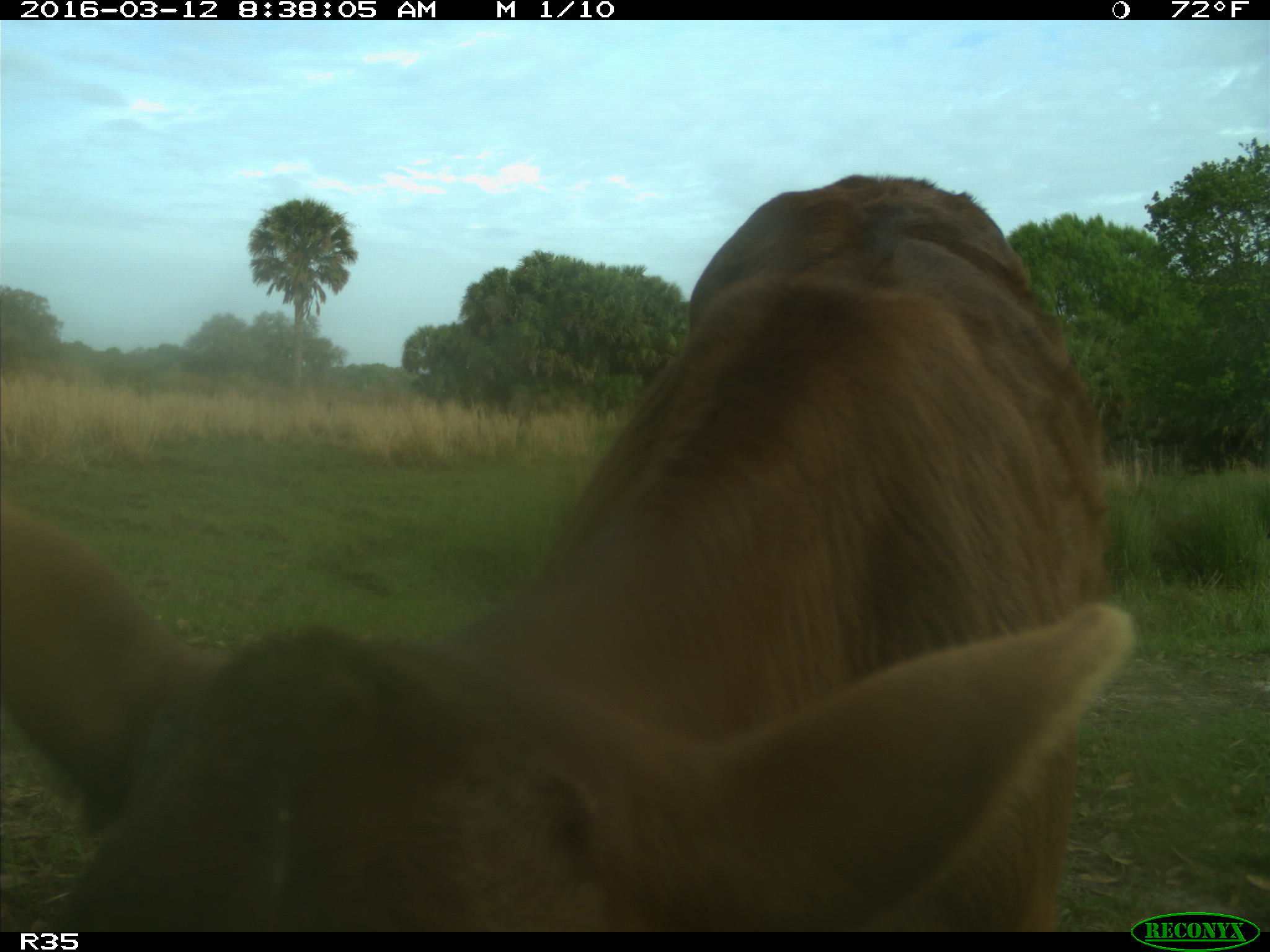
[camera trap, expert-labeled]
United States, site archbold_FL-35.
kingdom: Animalia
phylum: Chordata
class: Mammalia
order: Artiodactyla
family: Bovidae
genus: Bos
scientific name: Bos taurus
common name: domestic cow